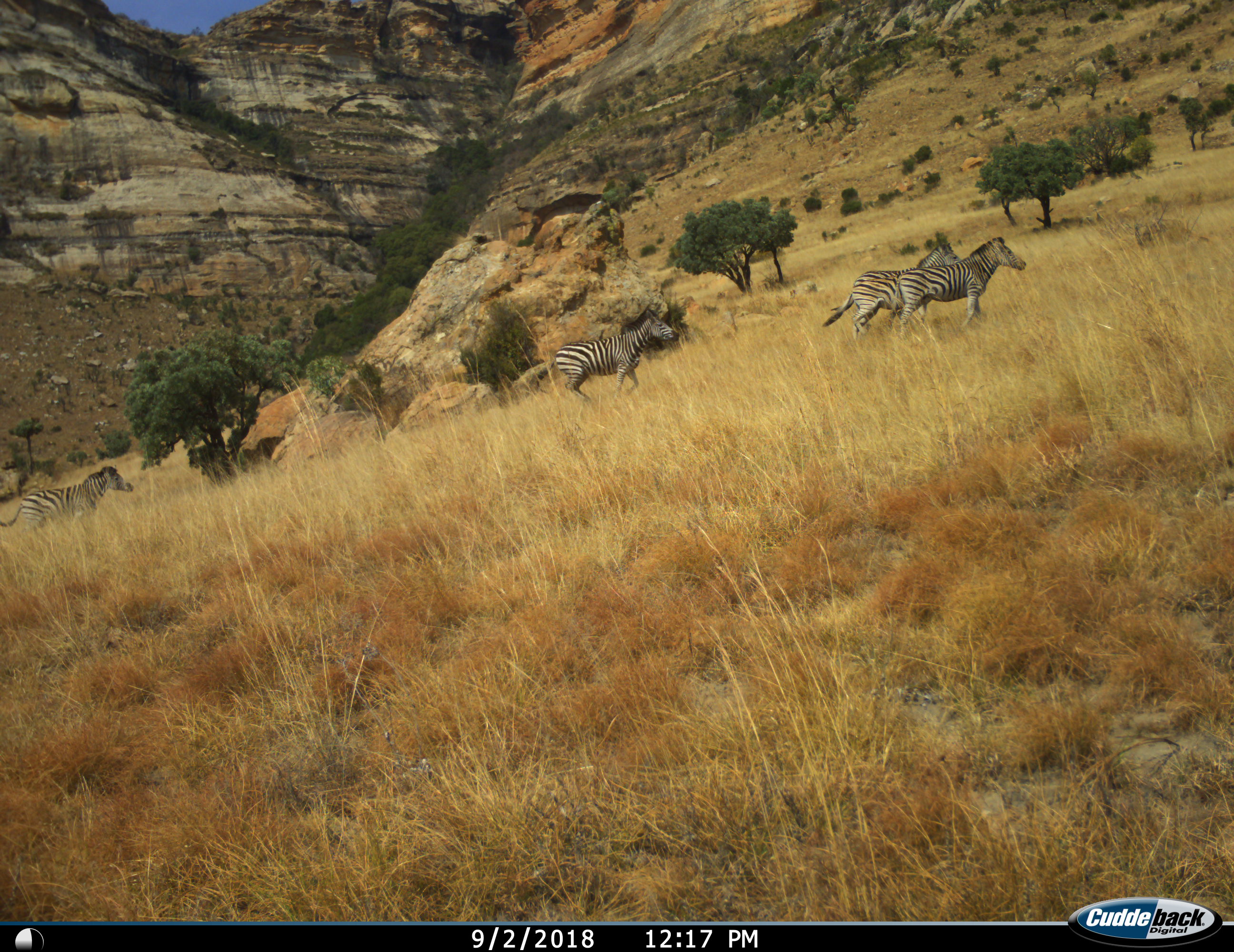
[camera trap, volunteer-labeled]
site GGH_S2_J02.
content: unidentified animal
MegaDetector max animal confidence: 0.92